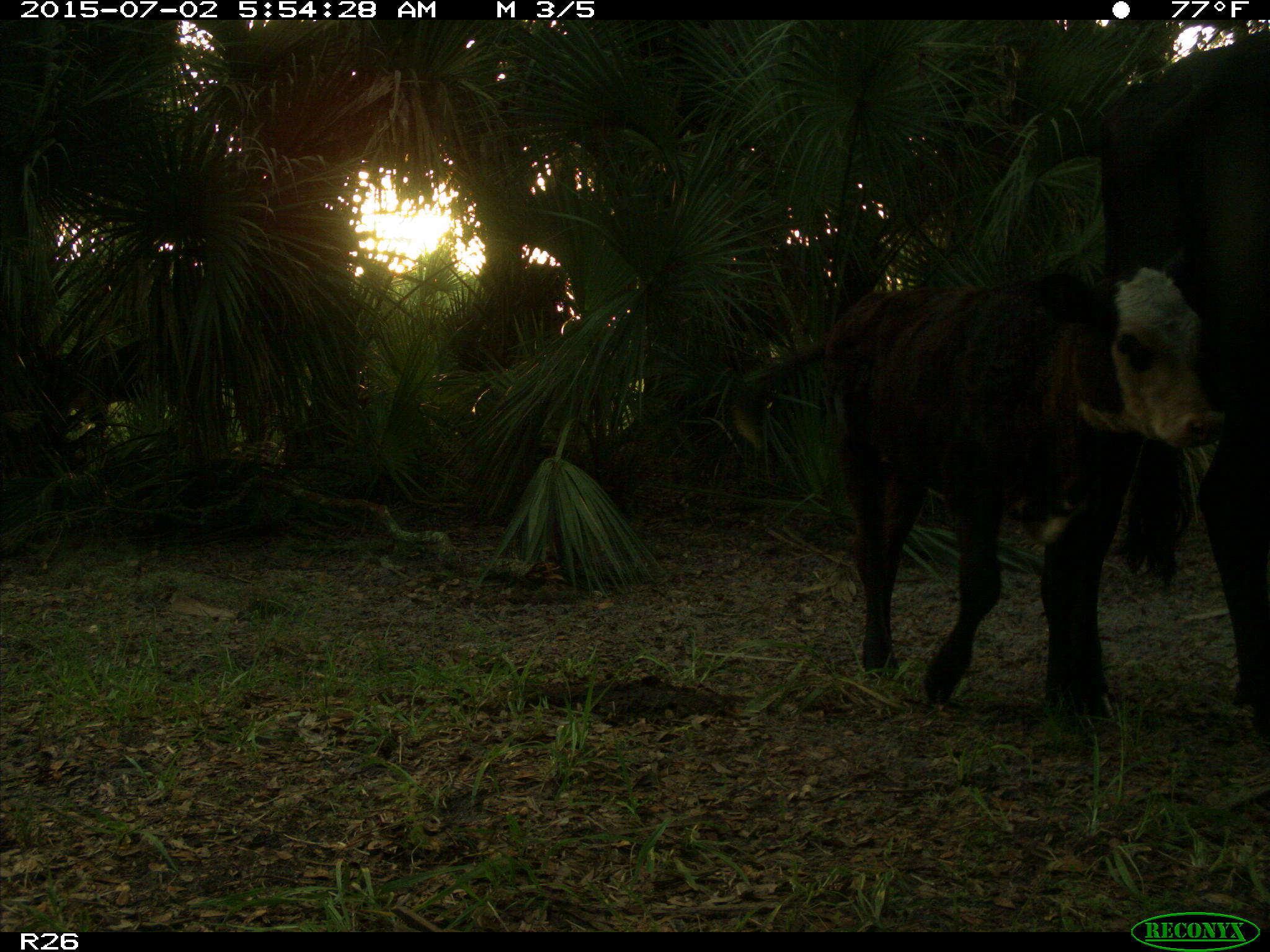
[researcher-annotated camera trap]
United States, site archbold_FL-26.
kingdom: Animalia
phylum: Chordata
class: Mammalia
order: Artiodactyla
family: Bovidae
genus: Bos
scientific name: Bos taurus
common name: domestic cow